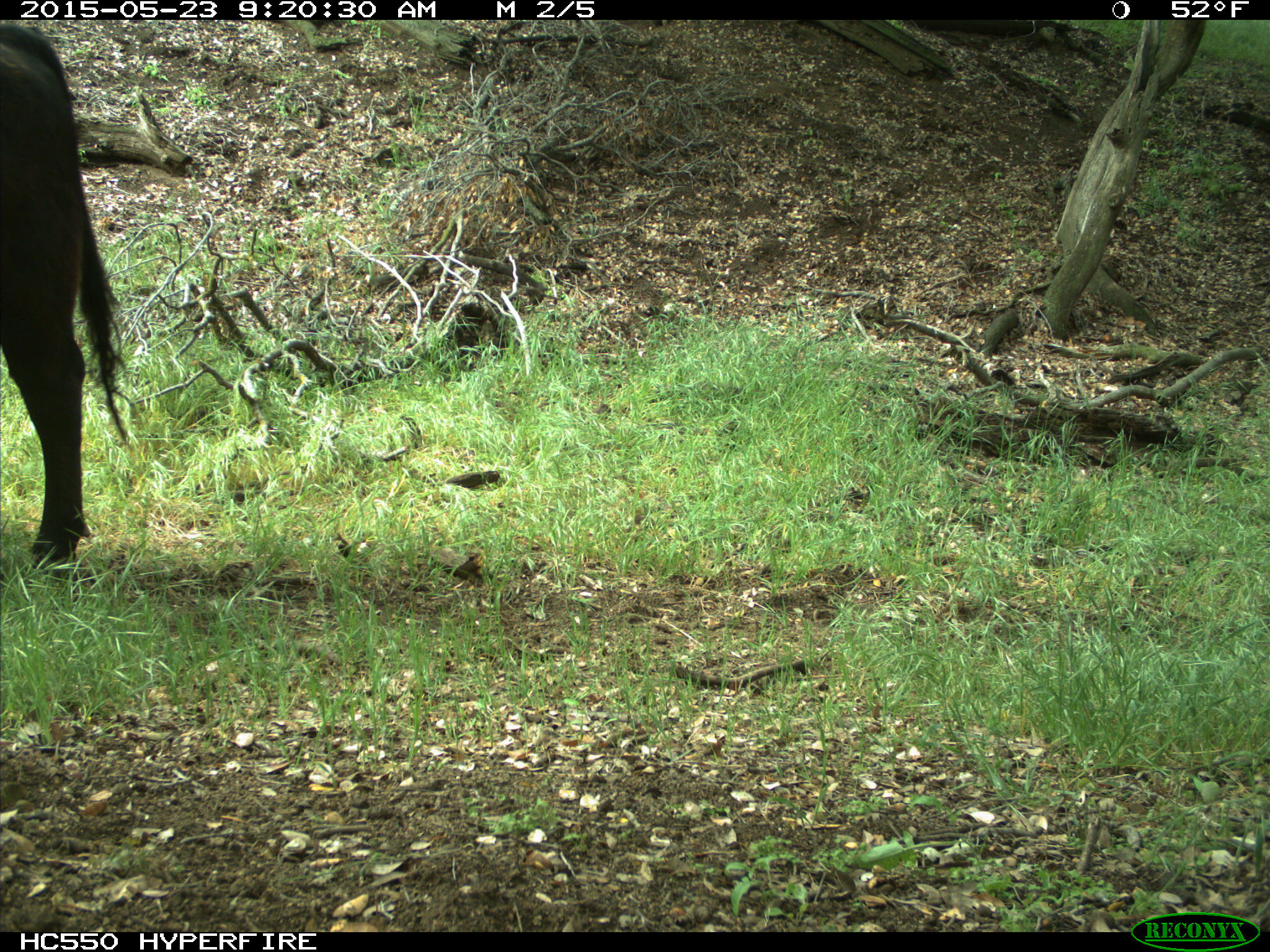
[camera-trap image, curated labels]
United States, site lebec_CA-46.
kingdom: Animalia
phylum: Chordata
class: Mammalia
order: Artiodactyla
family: Bovidae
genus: Bos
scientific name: Bos taurus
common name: domestic cow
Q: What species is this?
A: Bos taurus (domestic cow).